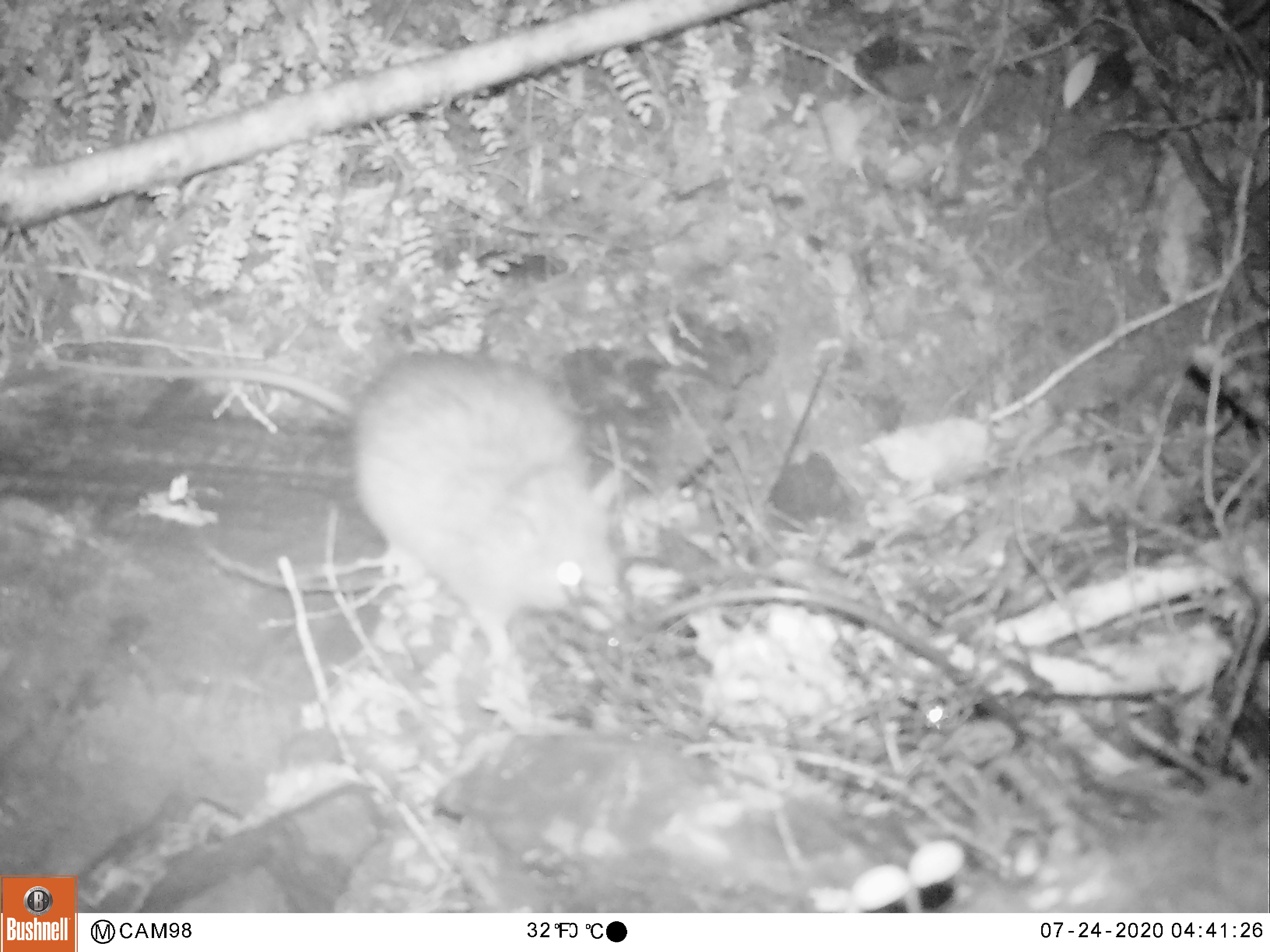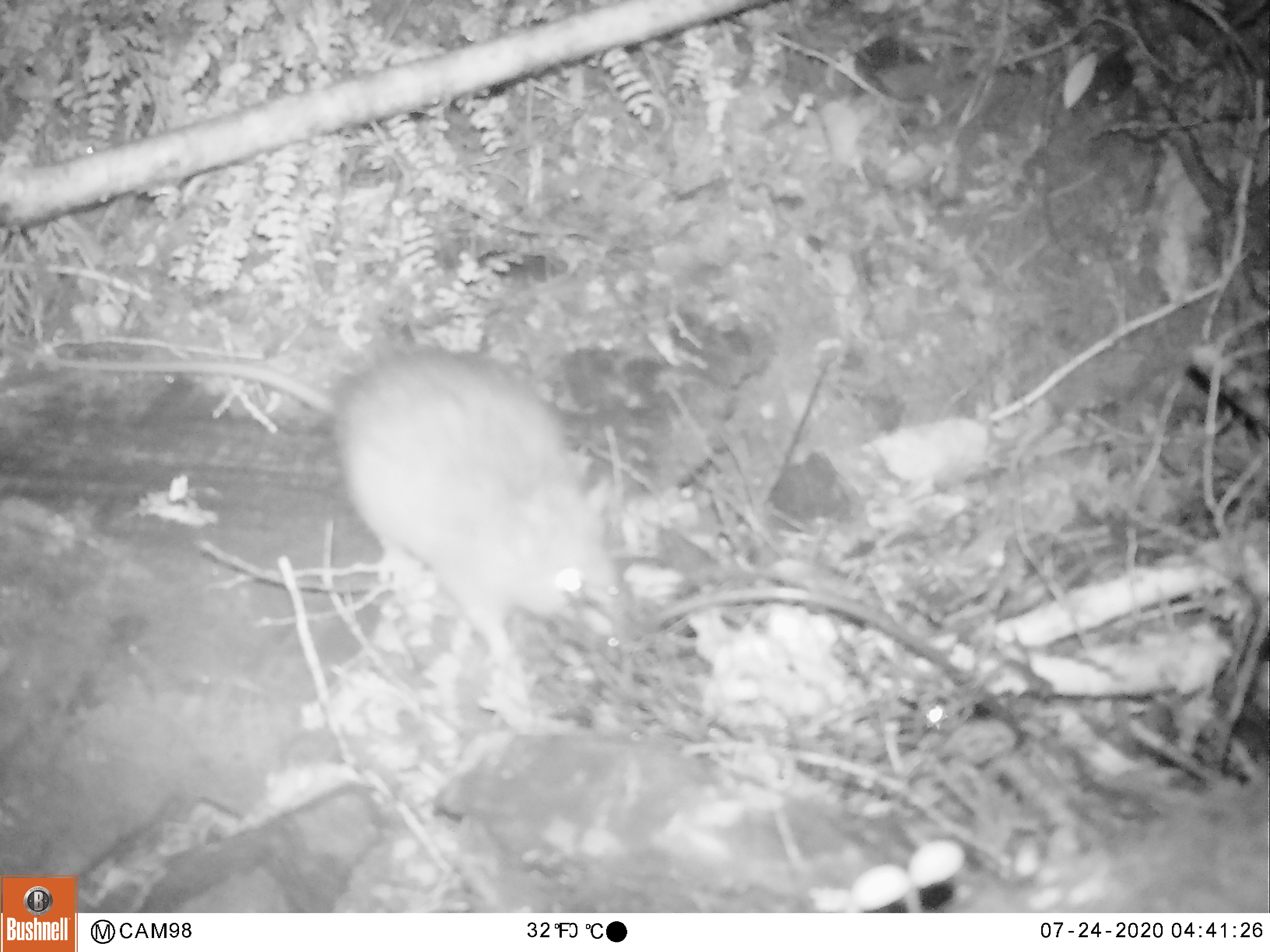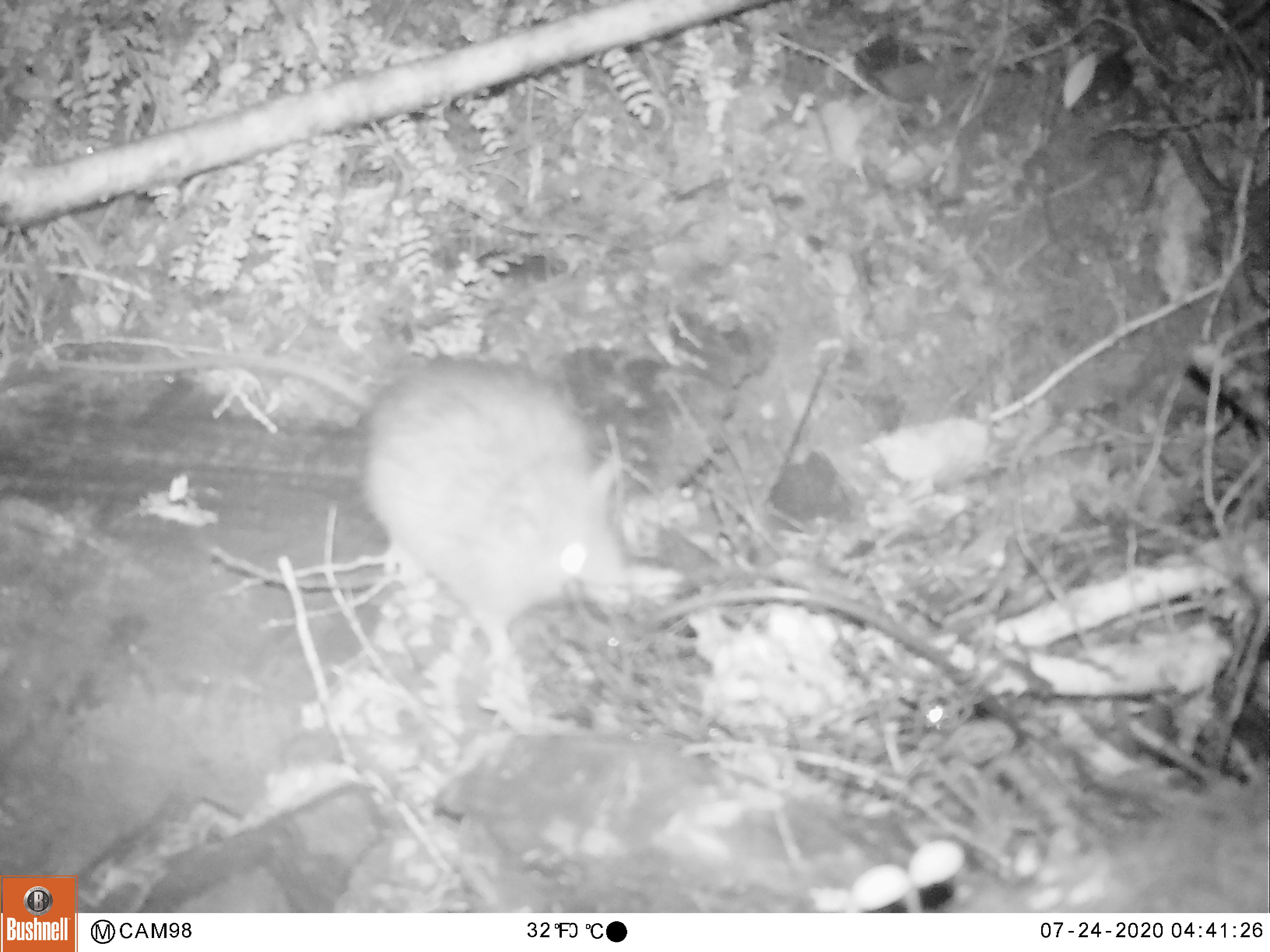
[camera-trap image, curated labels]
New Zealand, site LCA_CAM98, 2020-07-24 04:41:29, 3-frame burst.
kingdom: Animalia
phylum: Chordata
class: Mammalia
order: Rodentia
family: Muridae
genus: Rattus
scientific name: Rattus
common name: rat